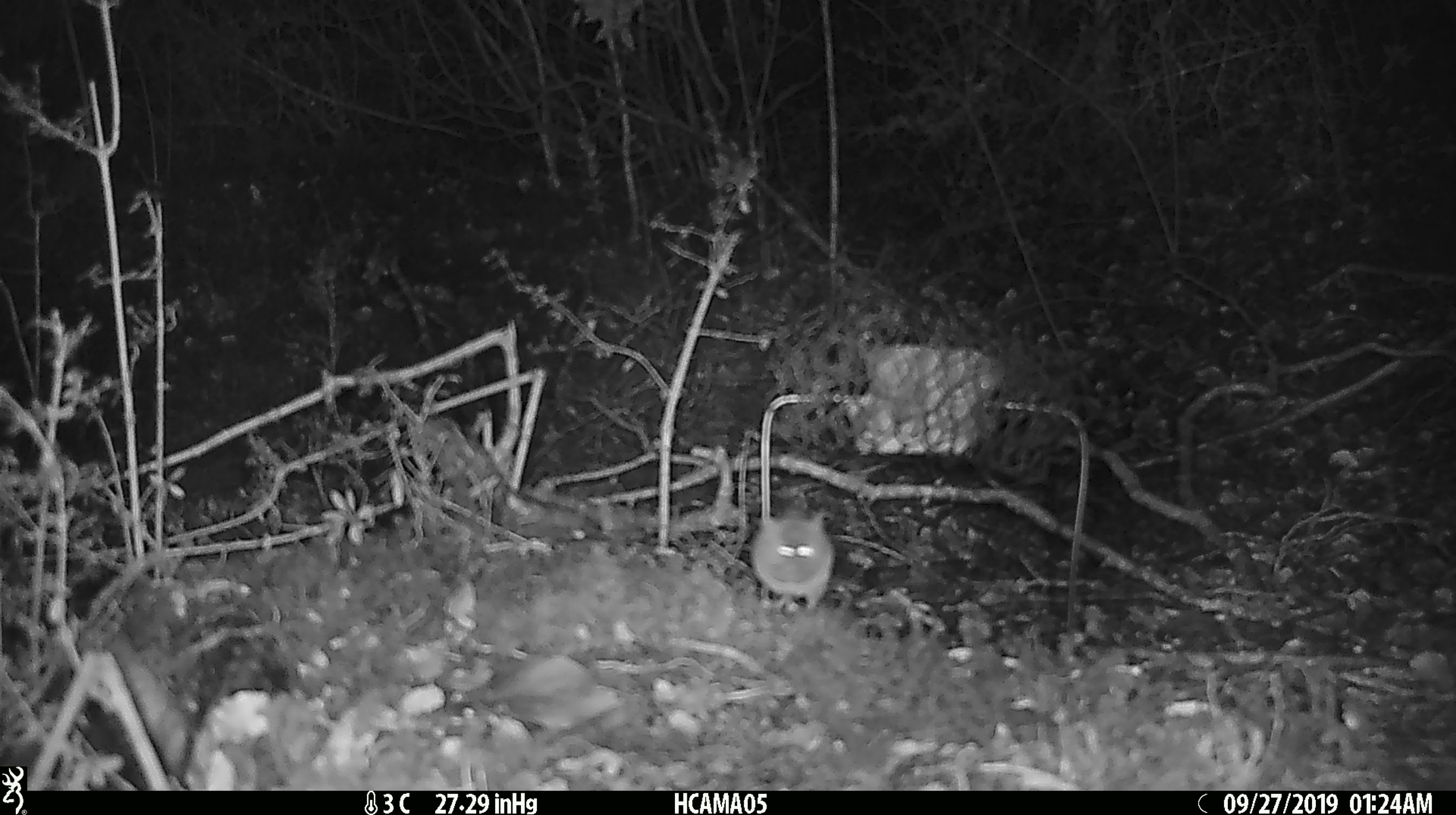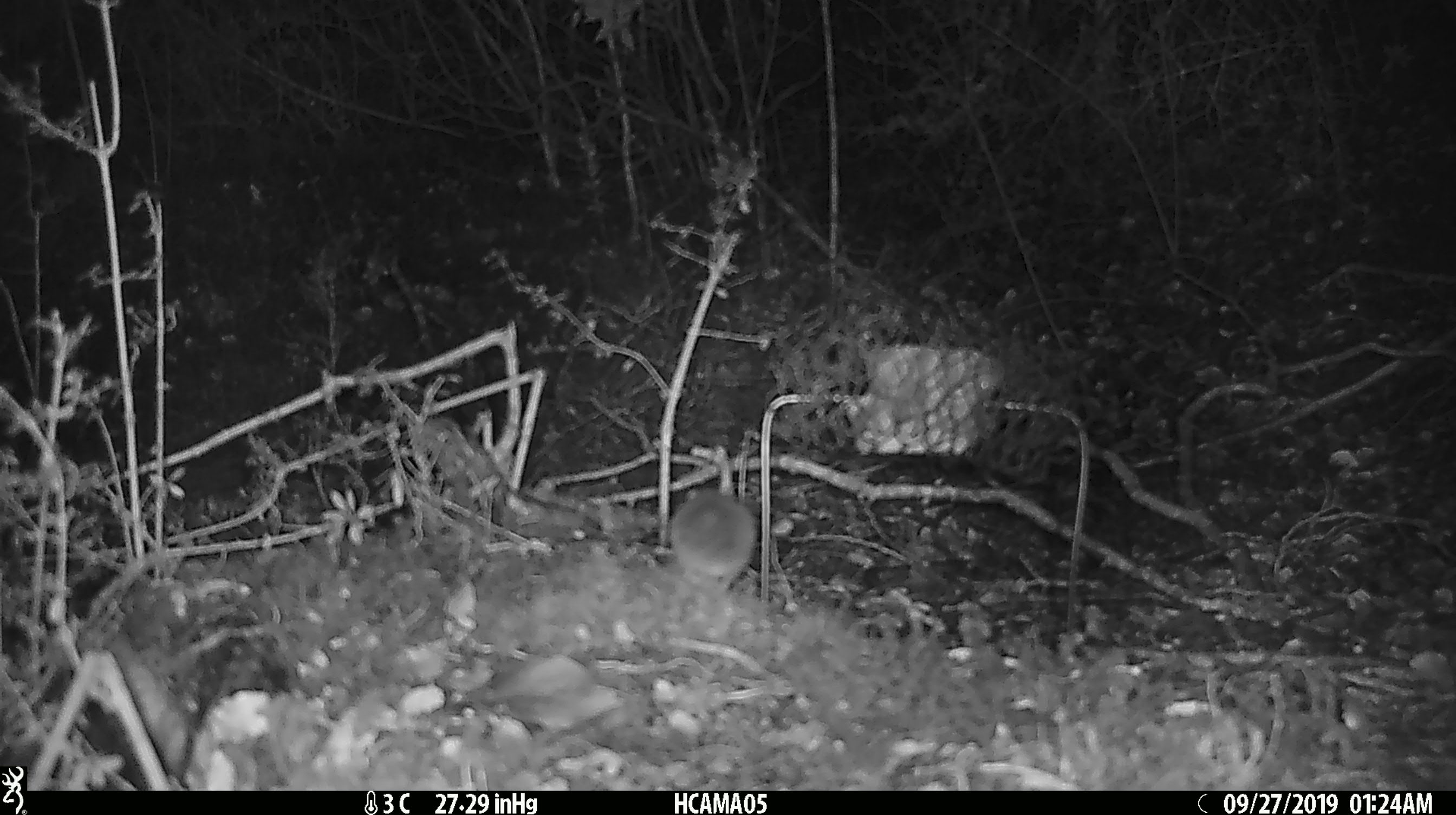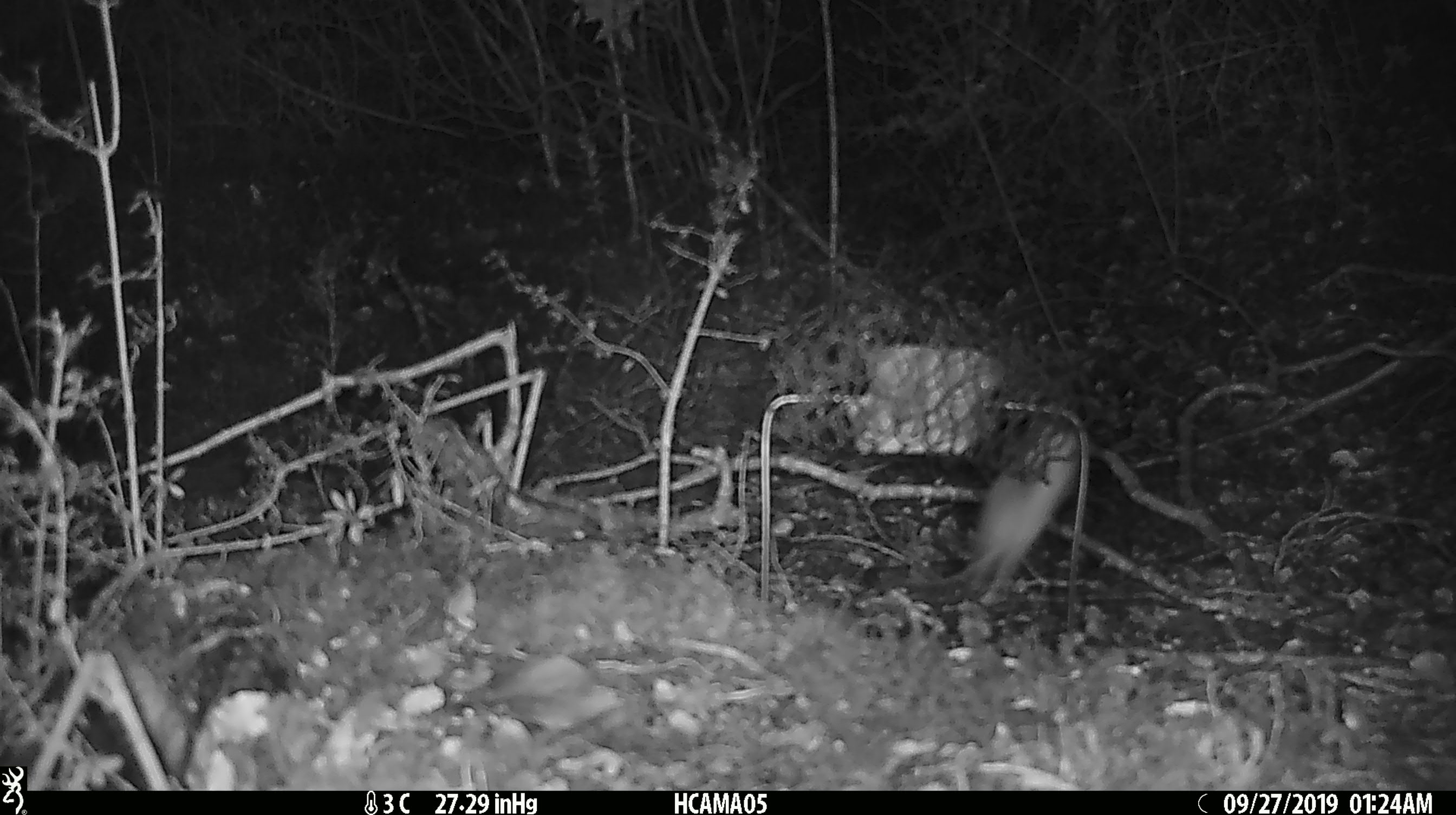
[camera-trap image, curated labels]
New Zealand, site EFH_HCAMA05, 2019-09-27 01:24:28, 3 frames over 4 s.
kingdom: Animalia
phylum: Chordata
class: Mammalia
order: Rodentia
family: Muridae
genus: Mus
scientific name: Mus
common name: mouse